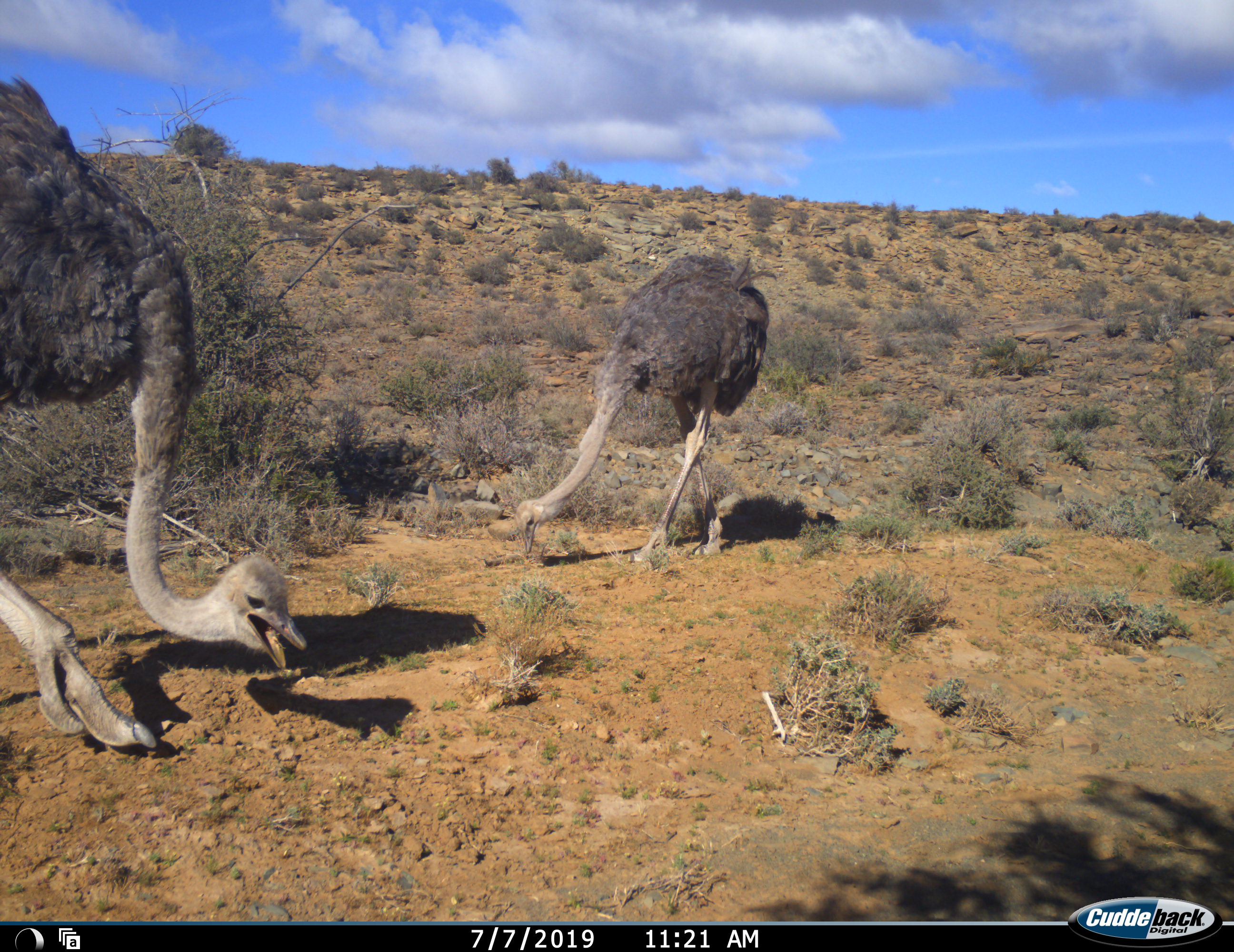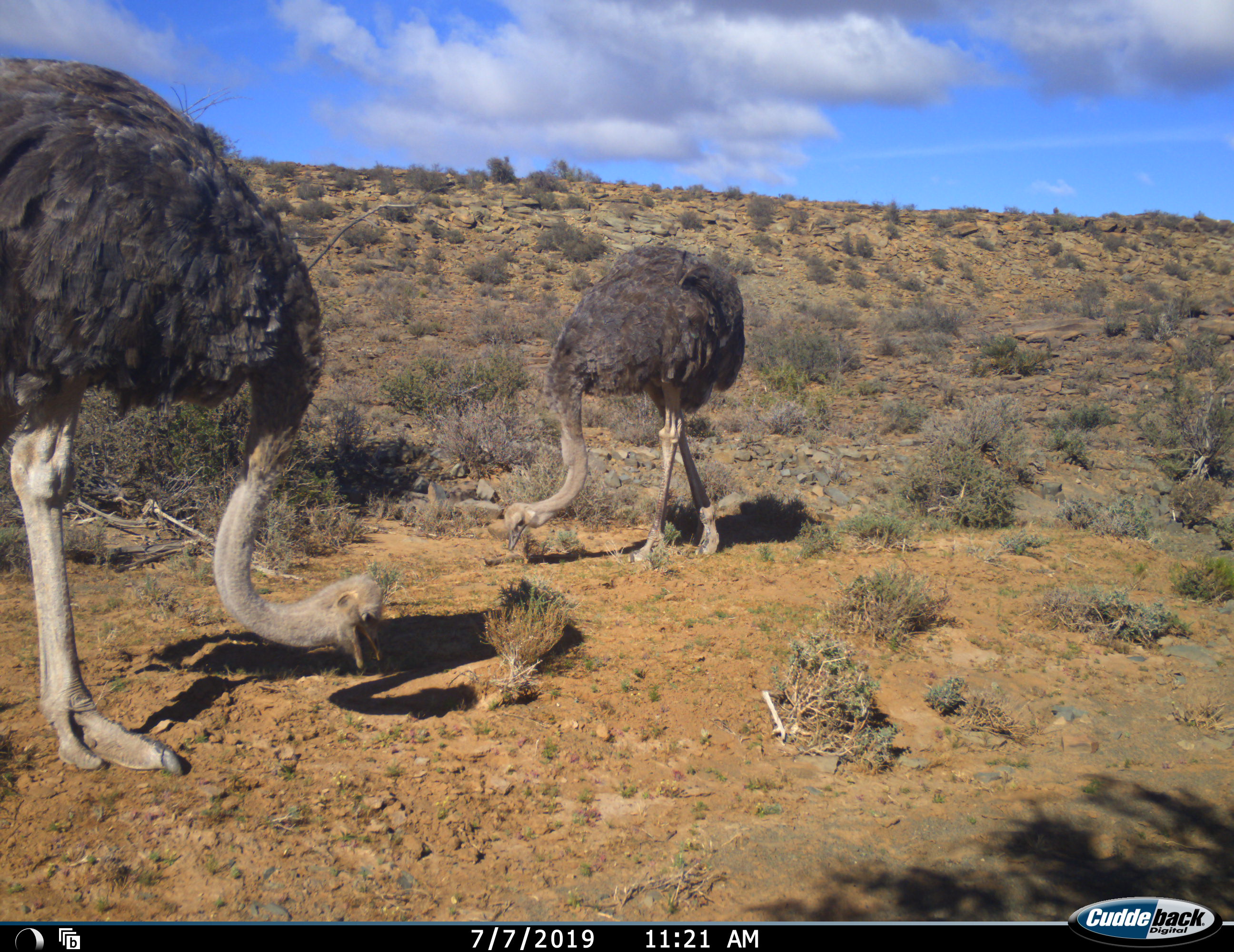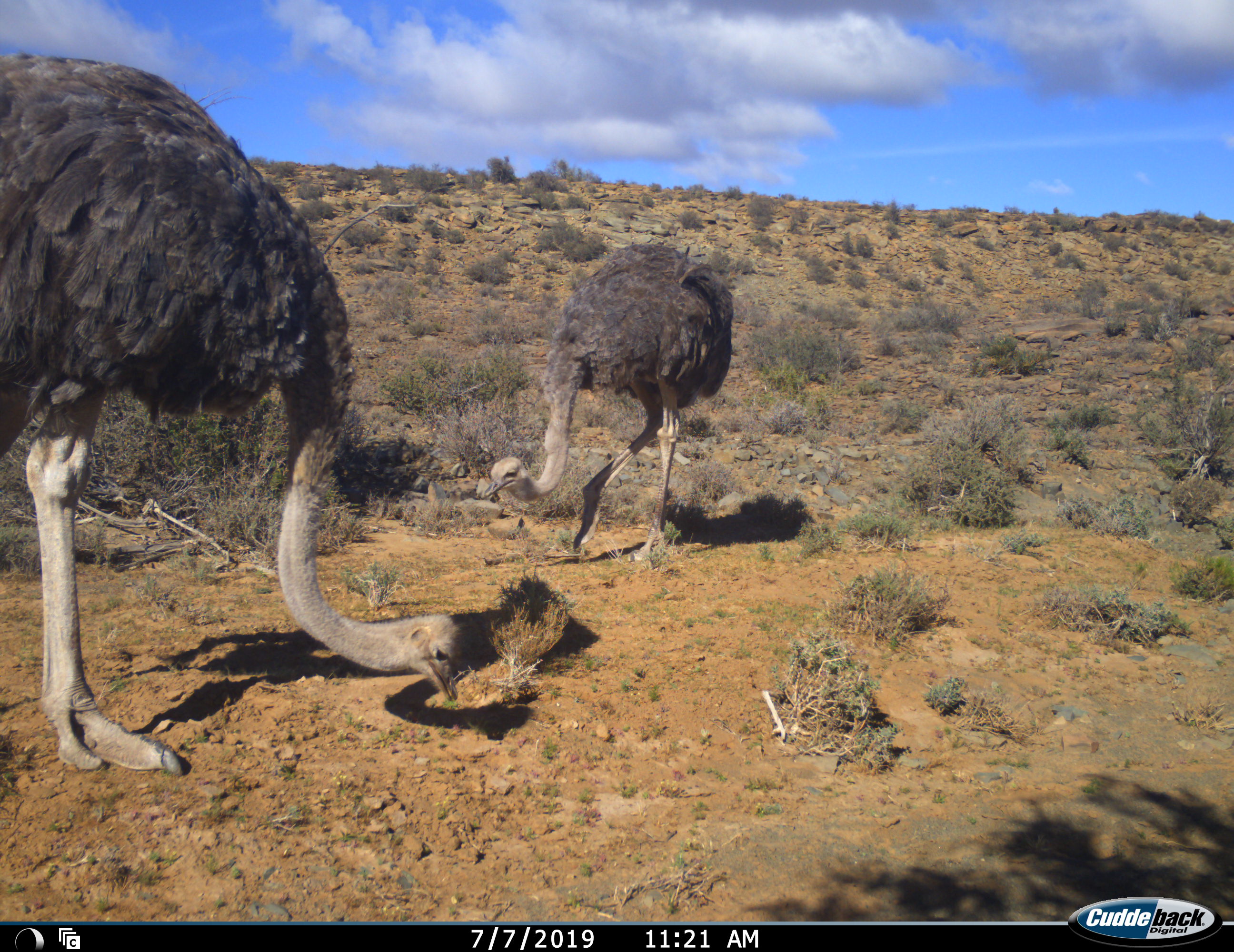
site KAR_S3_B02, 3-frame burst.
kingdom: Animalia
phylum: Chordata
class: Aves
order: Struthioniformes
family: Struthionidae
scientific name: Struthionidae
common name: ostrich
Ostrich (Struthionidae), count 2. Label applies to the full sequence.